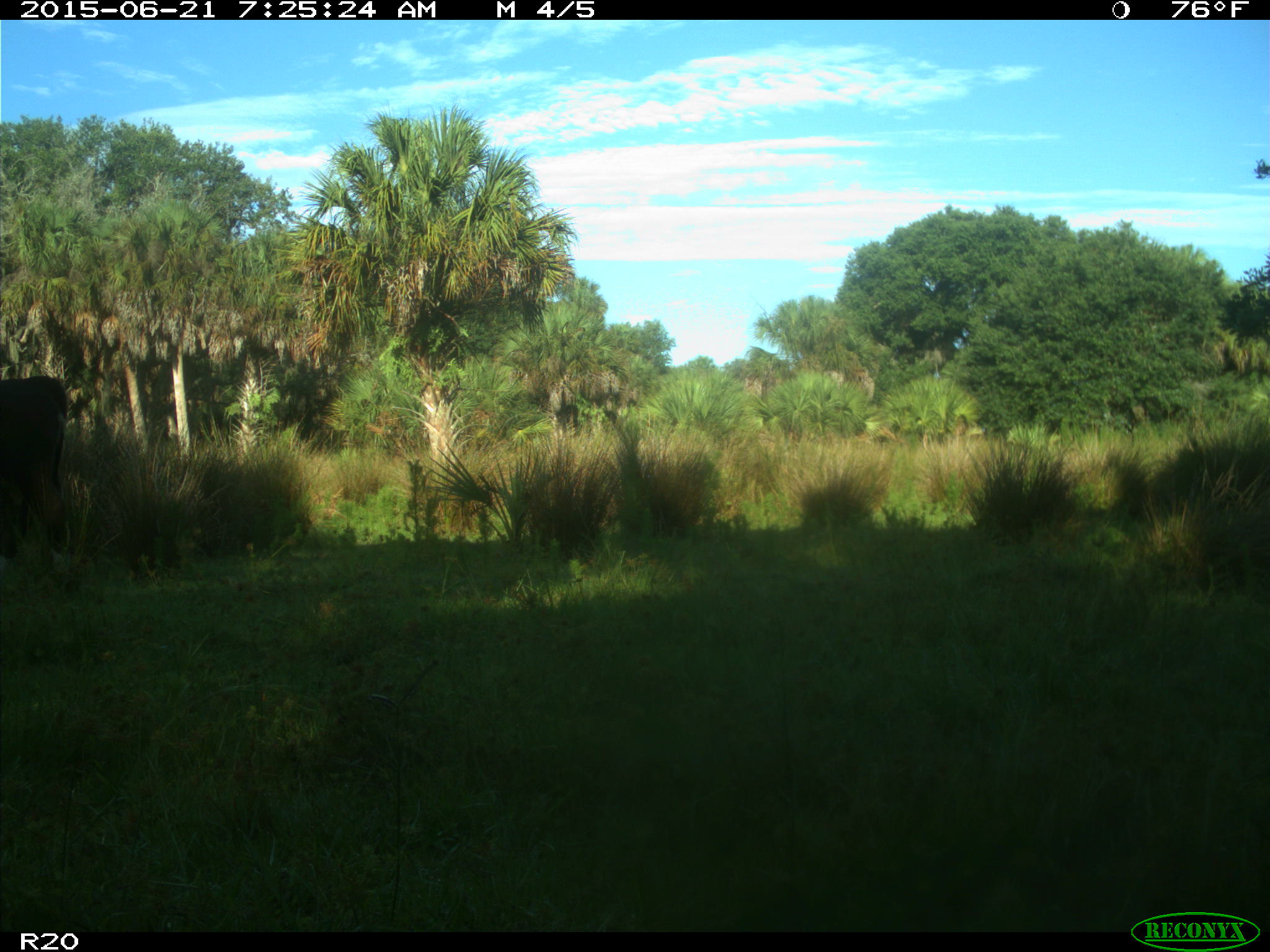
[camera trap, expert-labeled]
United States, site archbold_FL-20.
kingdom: Animalia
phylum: Chordata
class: Mammalia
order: Artiodactyla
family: Bovidae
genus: Bos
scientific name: Bos taurus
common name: domestic cow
Bos taurus (domestic cow).